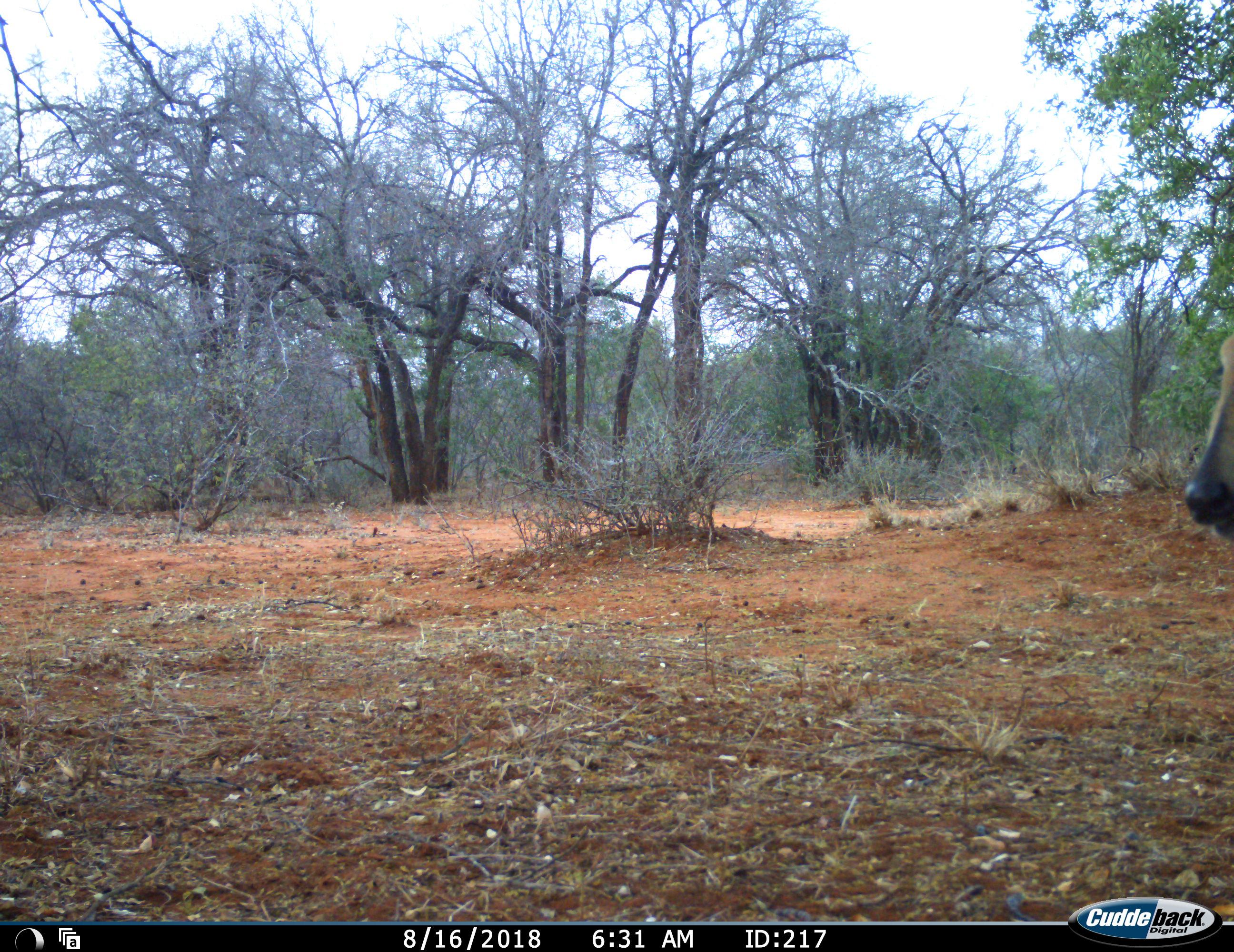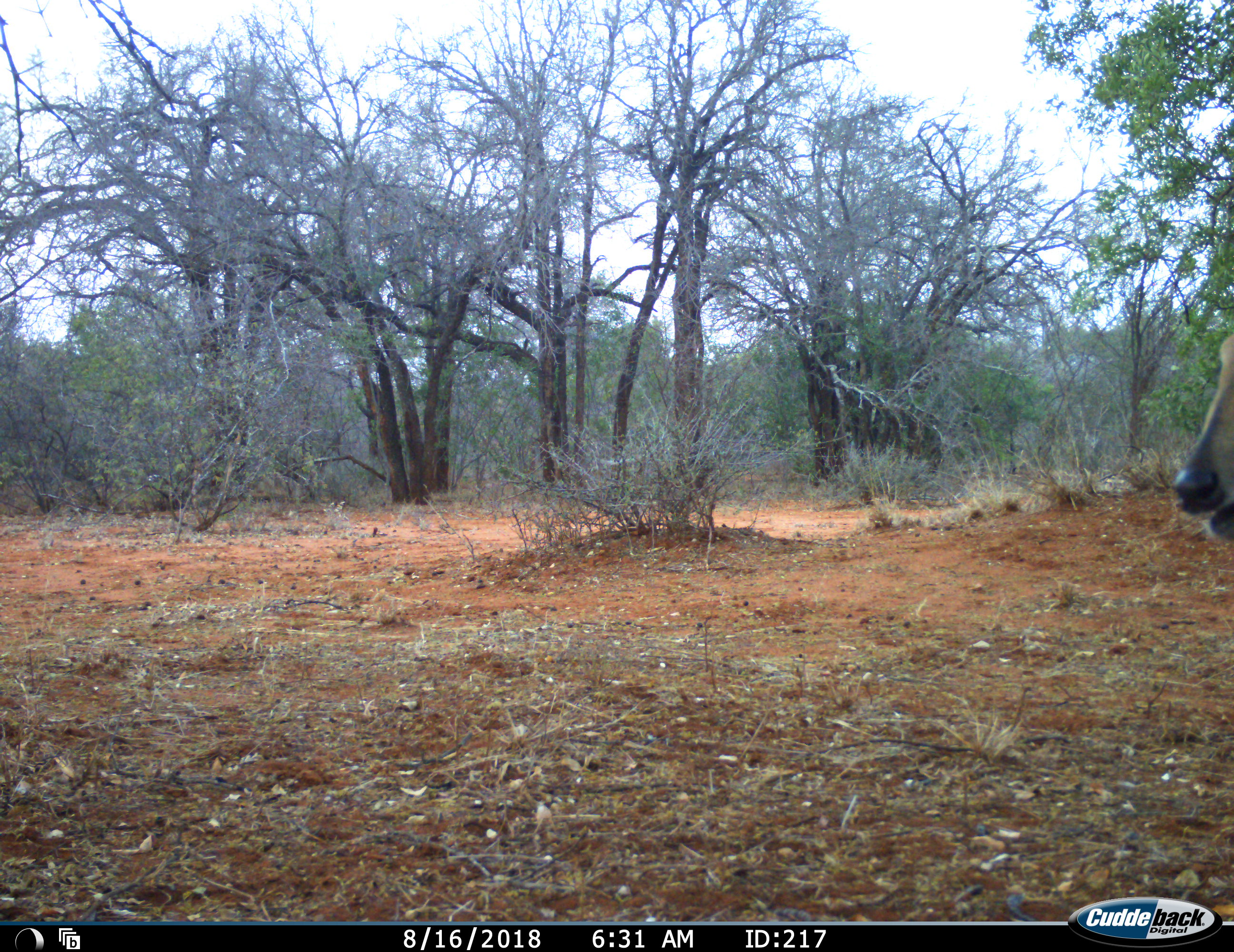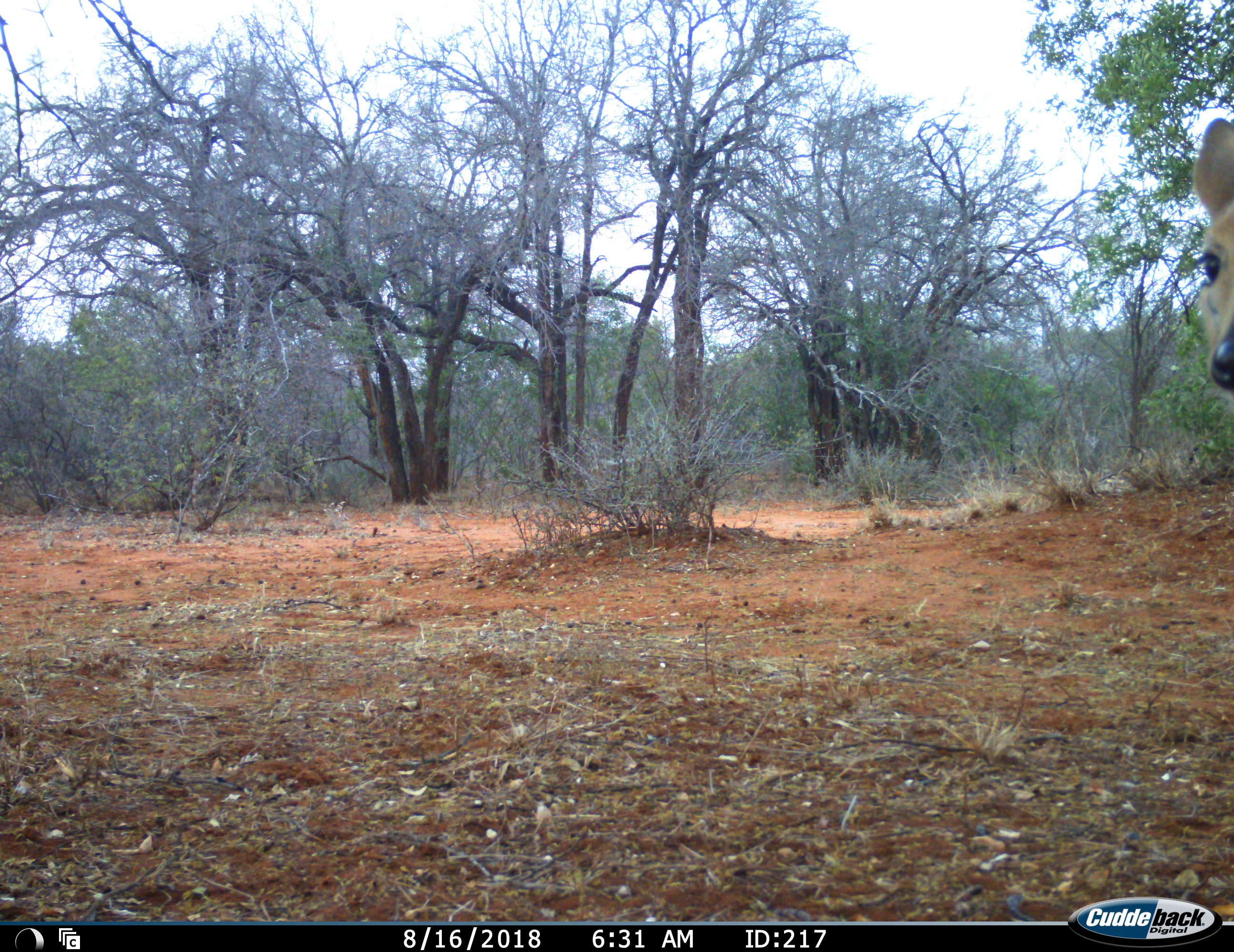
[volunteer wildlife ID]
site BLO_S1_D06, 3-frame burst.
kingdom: Animalia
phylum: Chordata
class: Mammalia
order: Artiodactyla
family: Bovidae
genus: Sylvicapra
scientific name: Sylvicapra grimmia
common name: common duiker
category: duikercommongrey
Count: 1.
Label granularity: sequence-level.